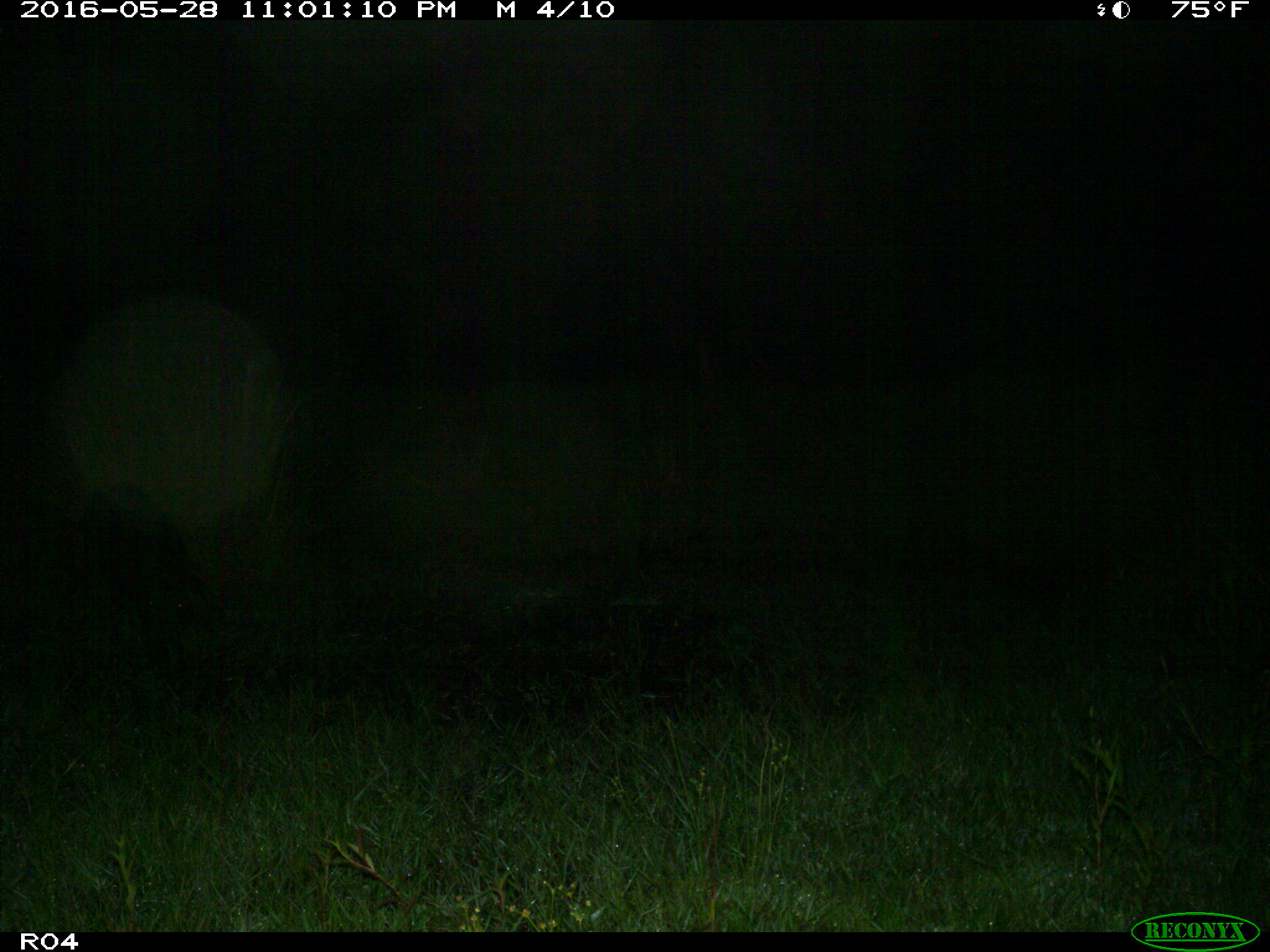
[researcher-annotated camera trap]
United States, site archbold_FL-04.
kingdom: Animalia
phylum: Chordata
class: Mammalia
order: Artiodactyla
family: Suidae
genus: Sus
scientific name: Sus scrofa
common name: wild boar